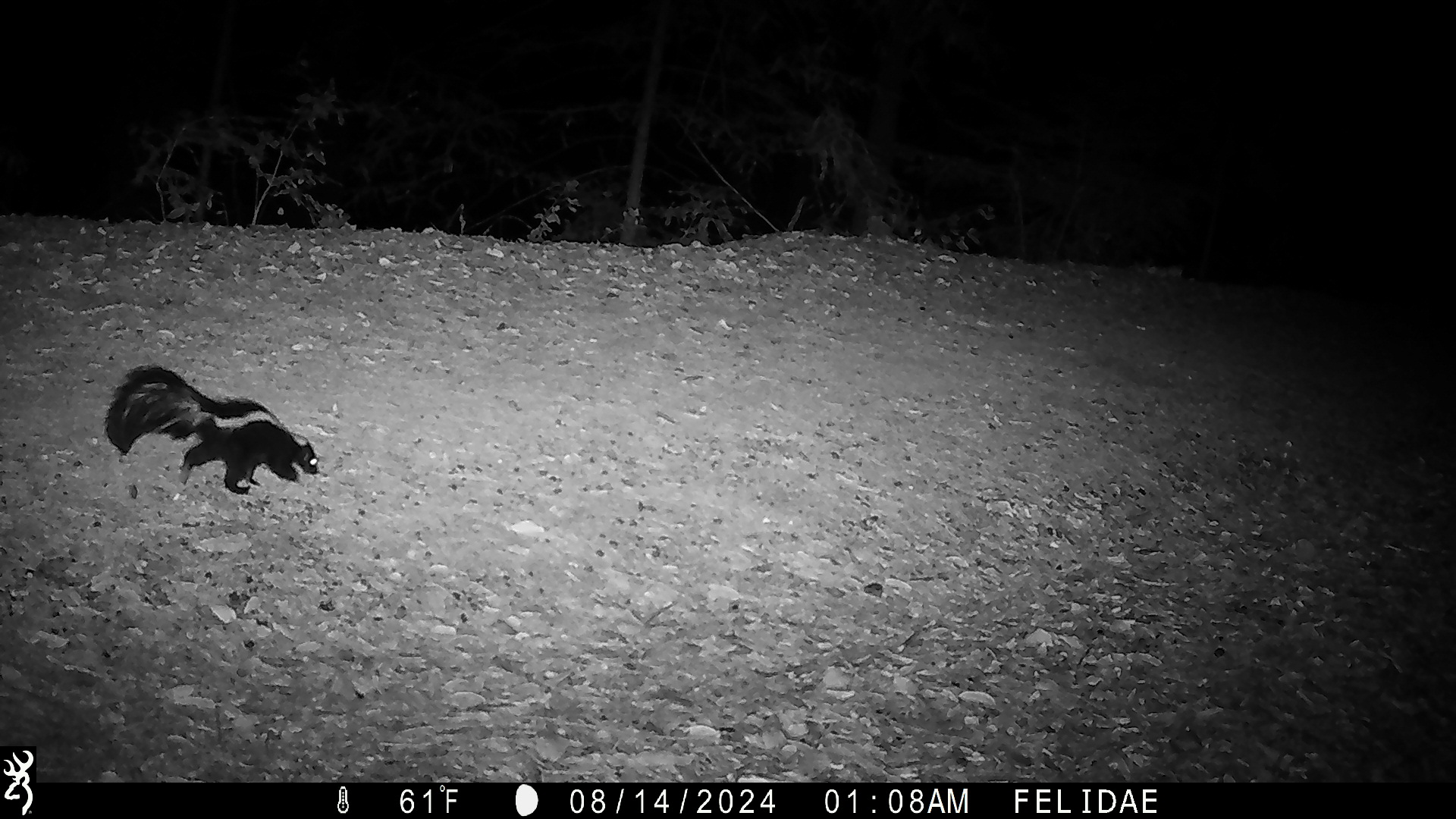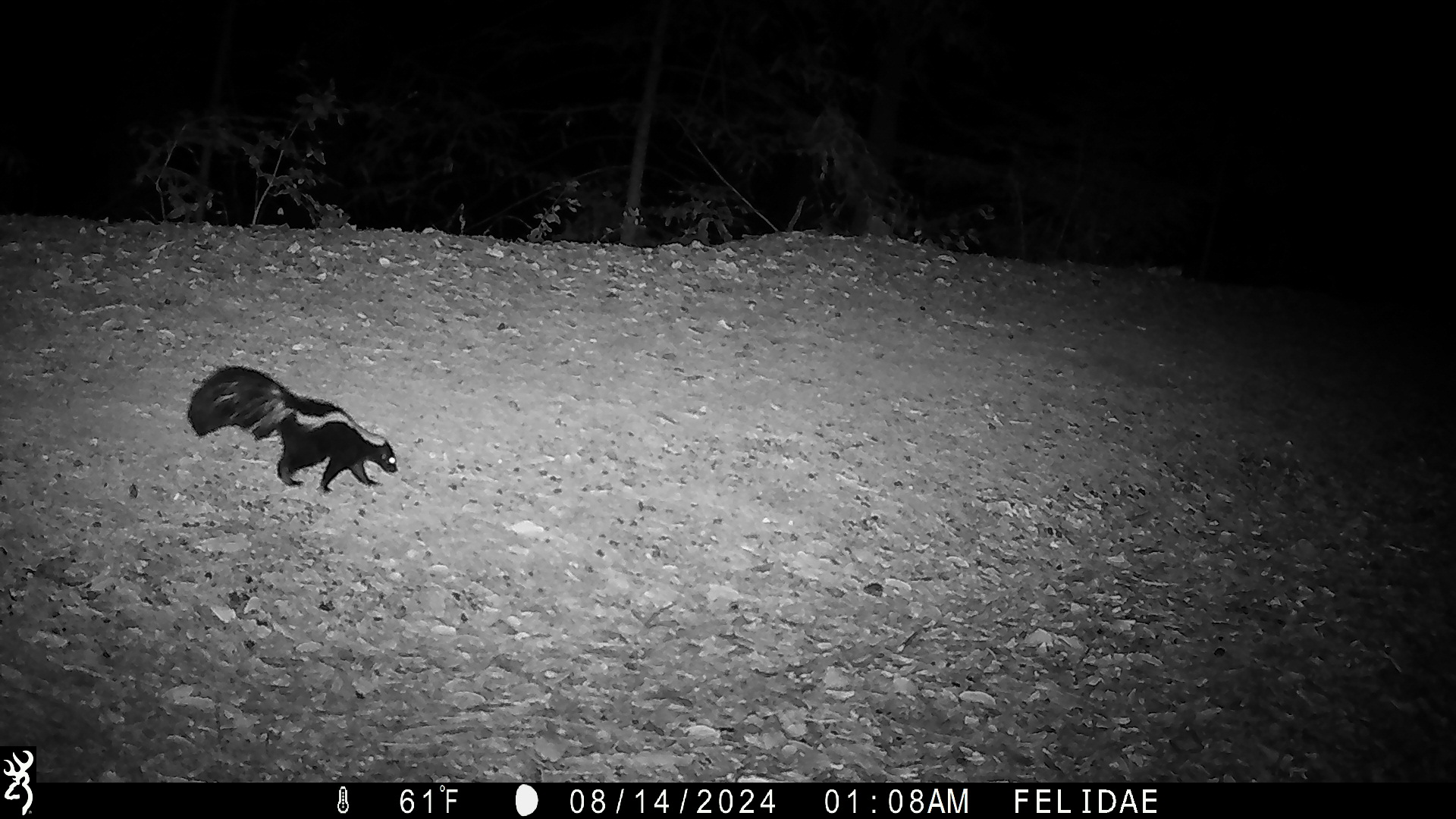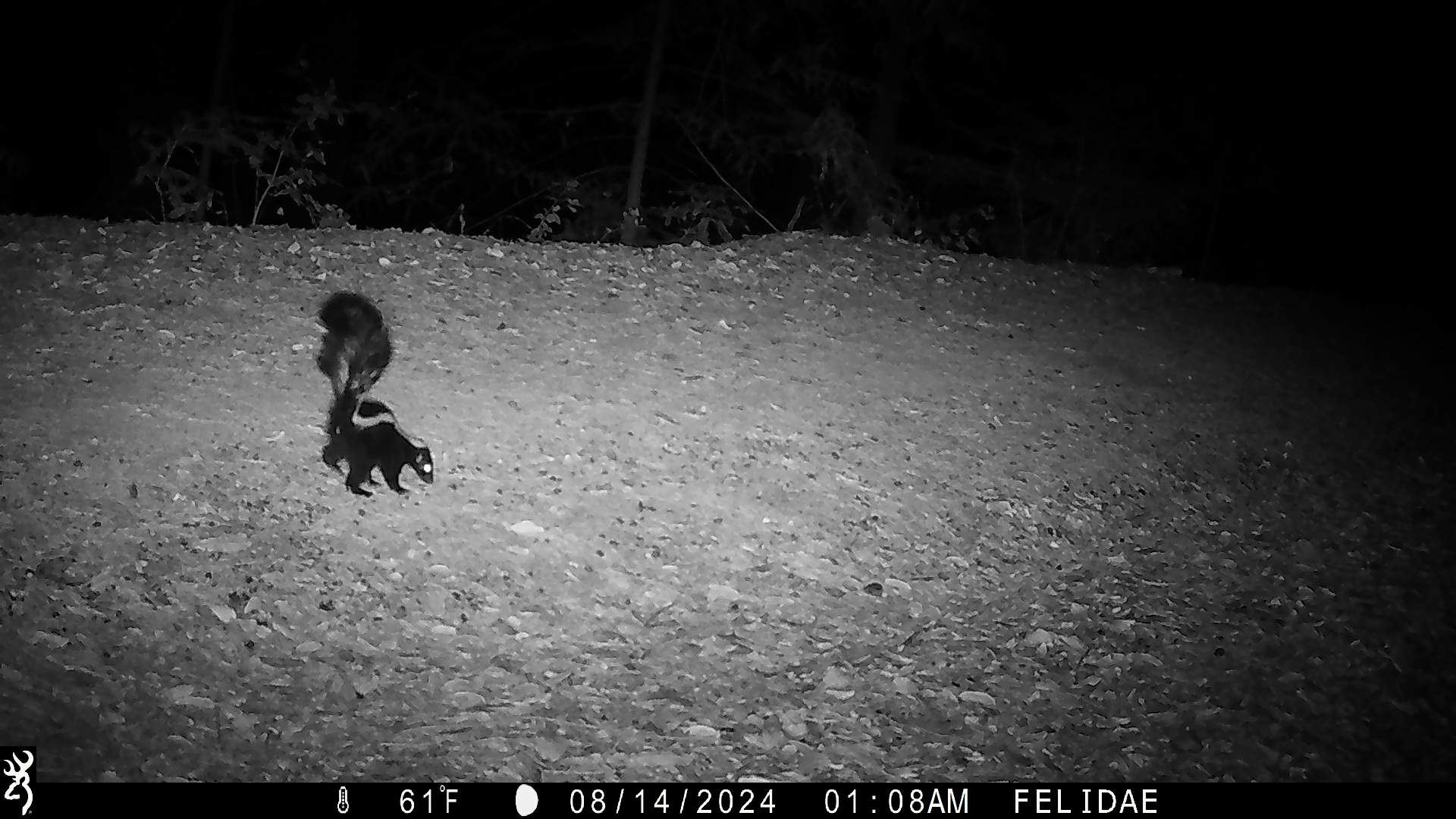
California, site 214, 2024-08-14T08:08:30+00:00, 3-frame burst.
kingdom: Animalia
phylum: Chordata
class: Mammalia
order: Carnivora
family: Mephitidae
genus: Mephitis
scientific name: Mephitis mephitis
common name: striped skunk